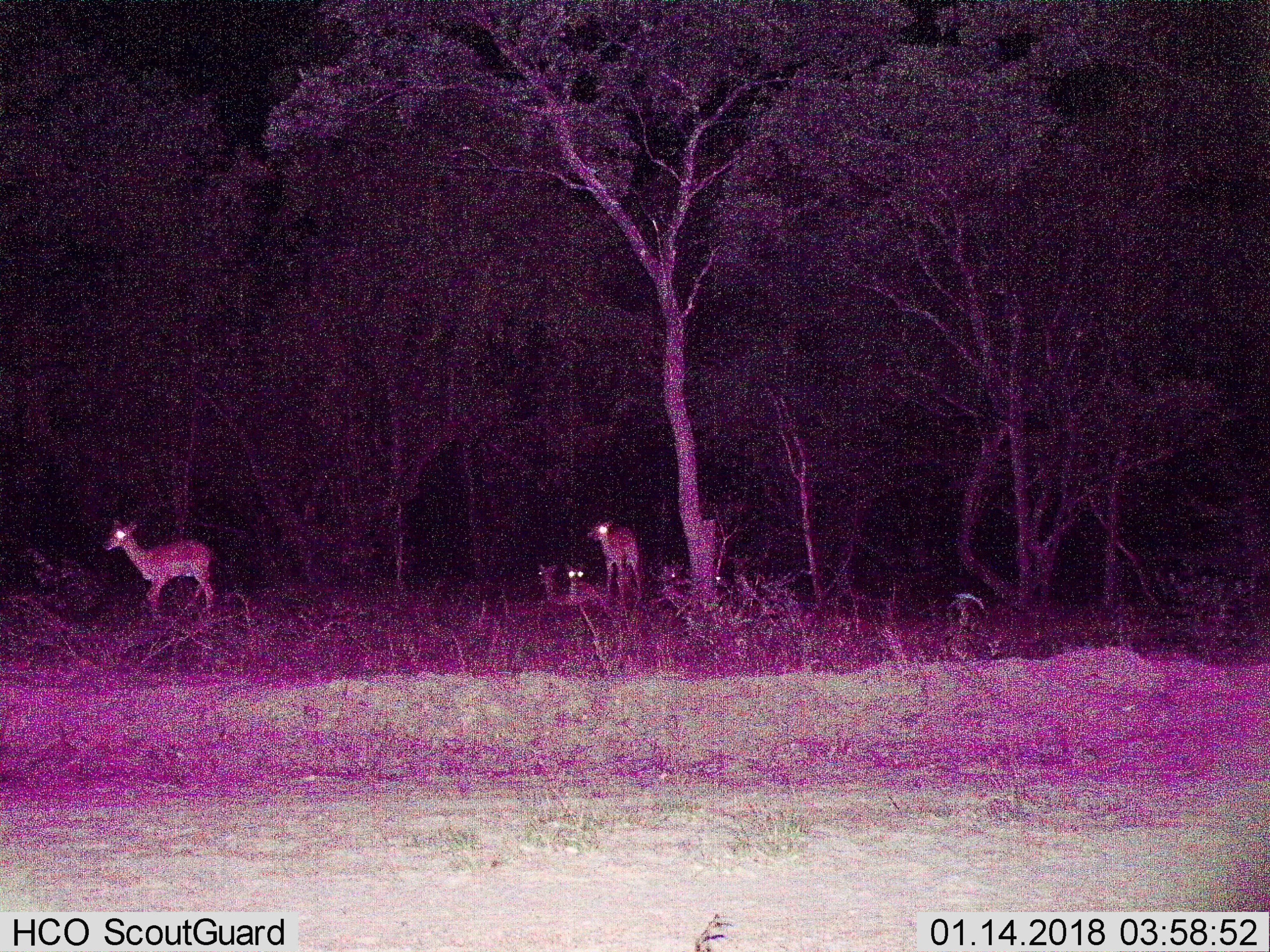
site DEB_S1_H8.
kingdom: Animalia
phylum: Chordata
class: Mammalia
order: Artiodactyla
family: Bovidae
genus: Aepyceros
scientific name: Aepyceros melampus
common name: impala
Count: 5.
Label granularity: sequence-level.